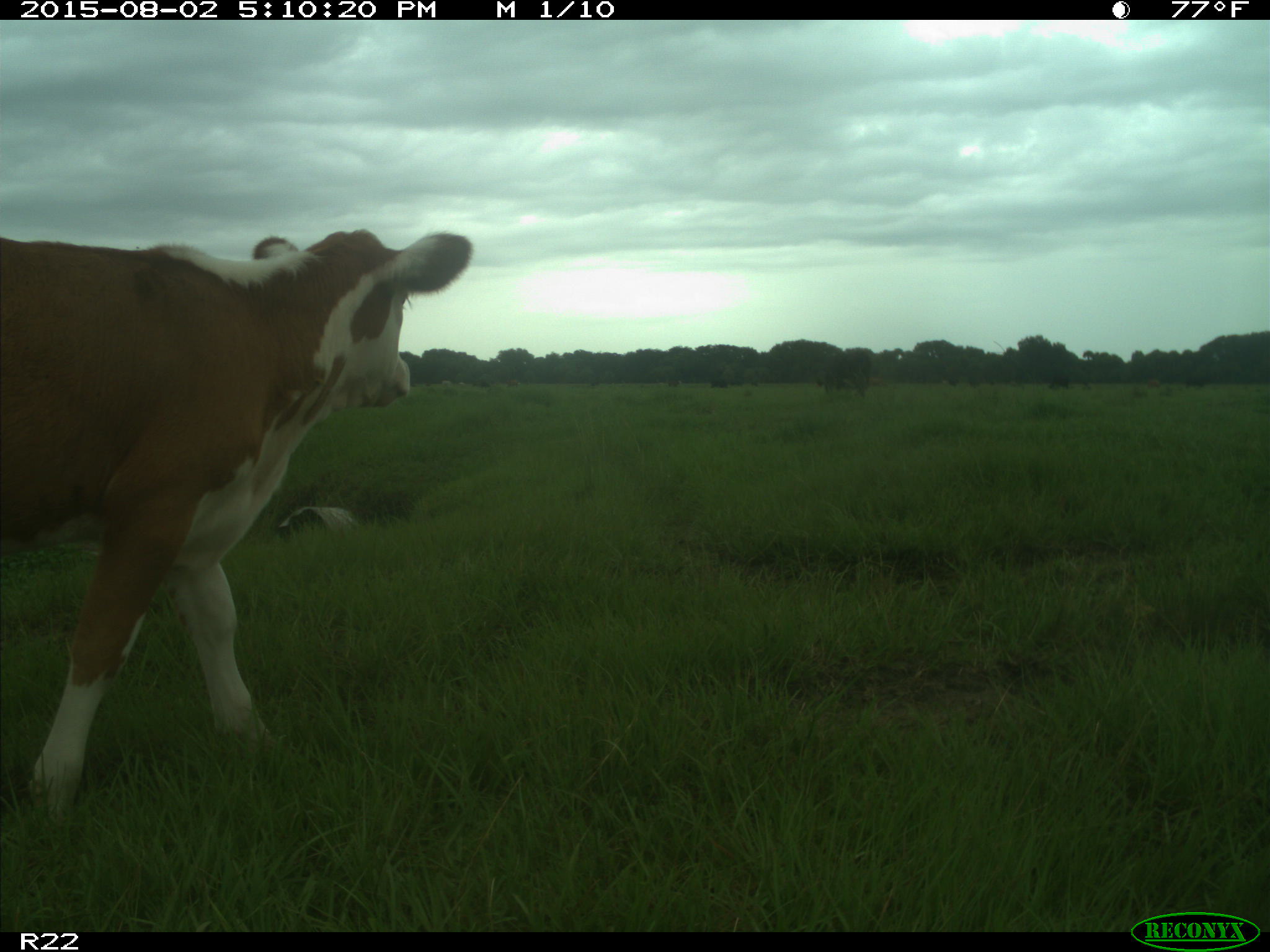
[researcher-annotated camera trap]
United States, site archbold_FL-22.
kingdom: Animalia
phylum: Chordata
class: Mammalia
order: Artiodactyla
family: Bovidae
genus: Bos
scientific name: Bos taurus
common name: domestic cow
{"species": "Bos taurus (domestic cow)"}